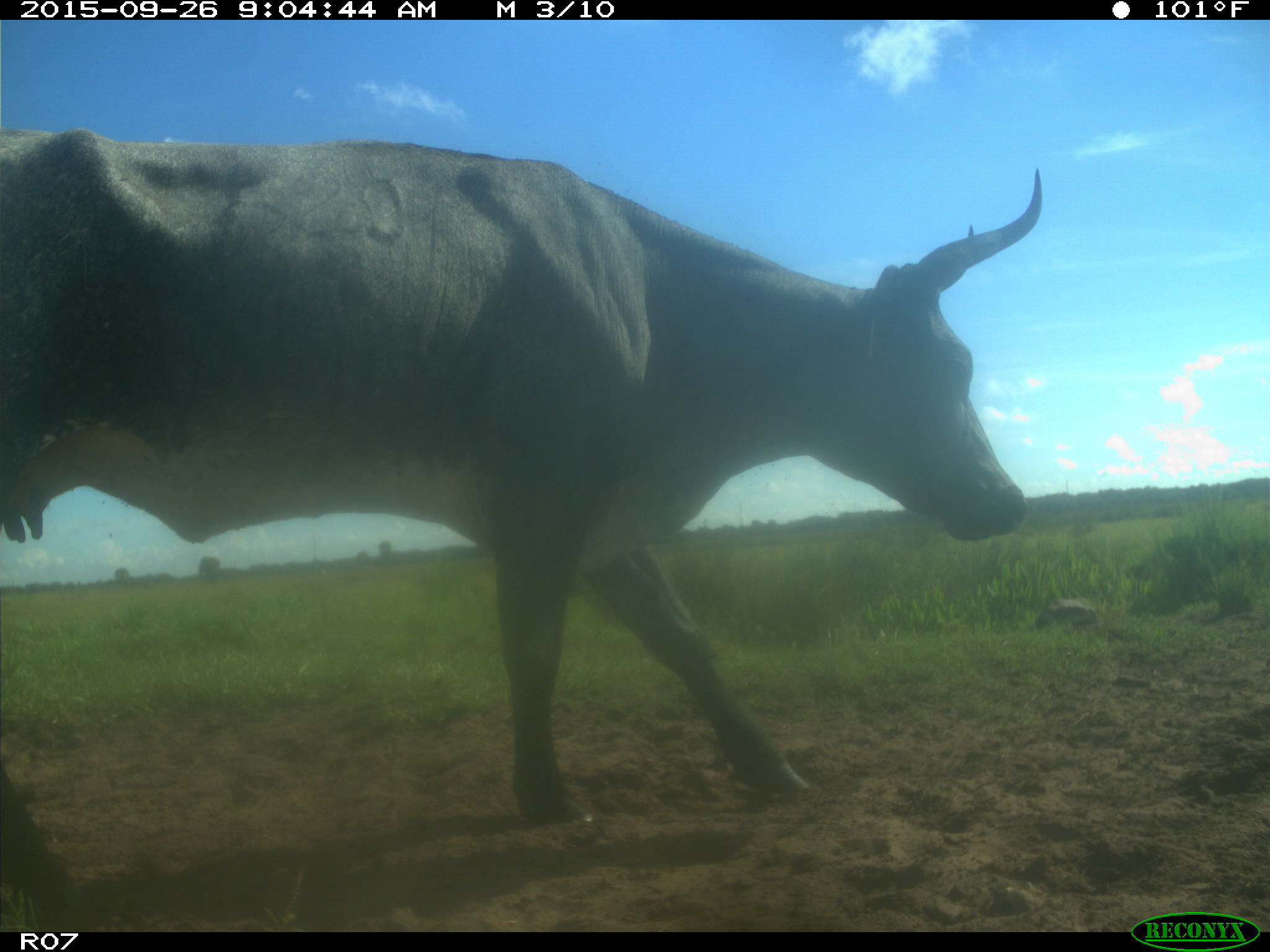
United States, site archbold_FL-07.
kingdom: Animalia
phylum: Chordata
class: Mammalia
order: Artiodactyla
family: Bovidae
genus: Bos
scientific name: Bos taurus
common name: domestic cow